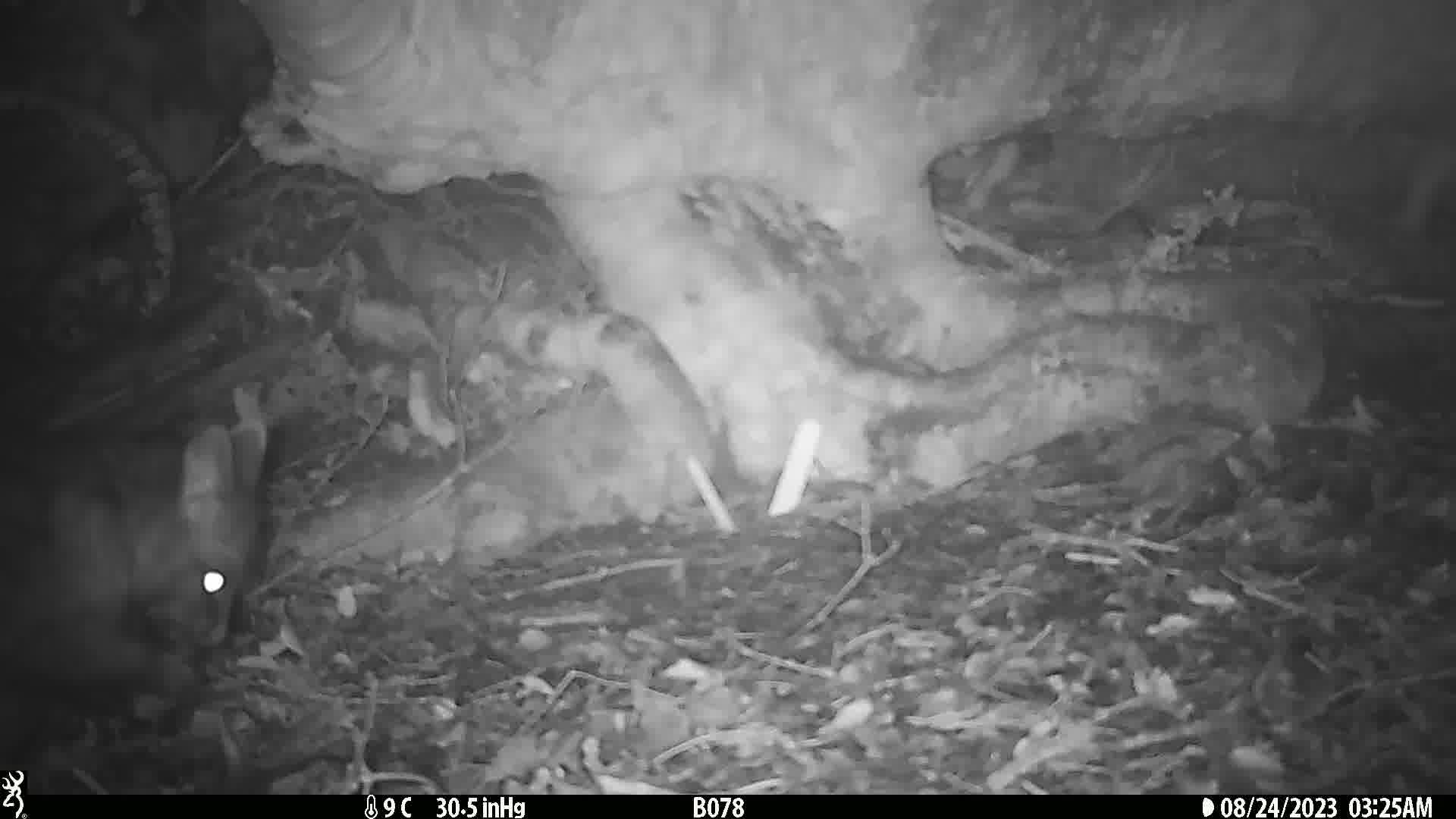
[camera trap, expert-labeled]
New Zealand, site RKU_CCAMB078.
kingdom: Animalia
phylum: Chordata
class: Mammalia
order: Diprotodontia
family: Phalangeridae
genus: Trichosurus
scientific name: Trichosurus vulpecula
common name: common brushtail possum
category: possum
Possum (common brushtail possum) (Trichosurus vulpecula).